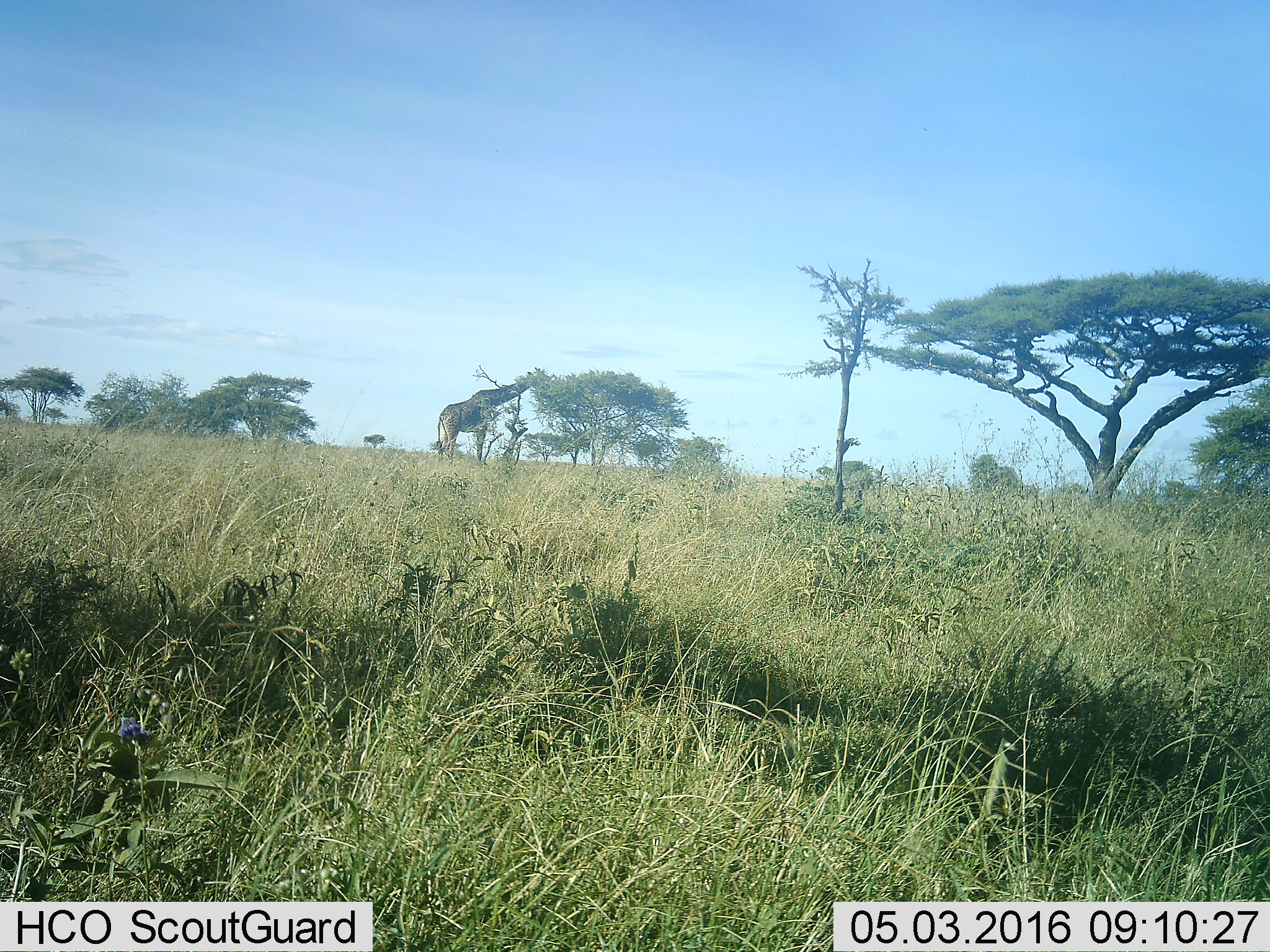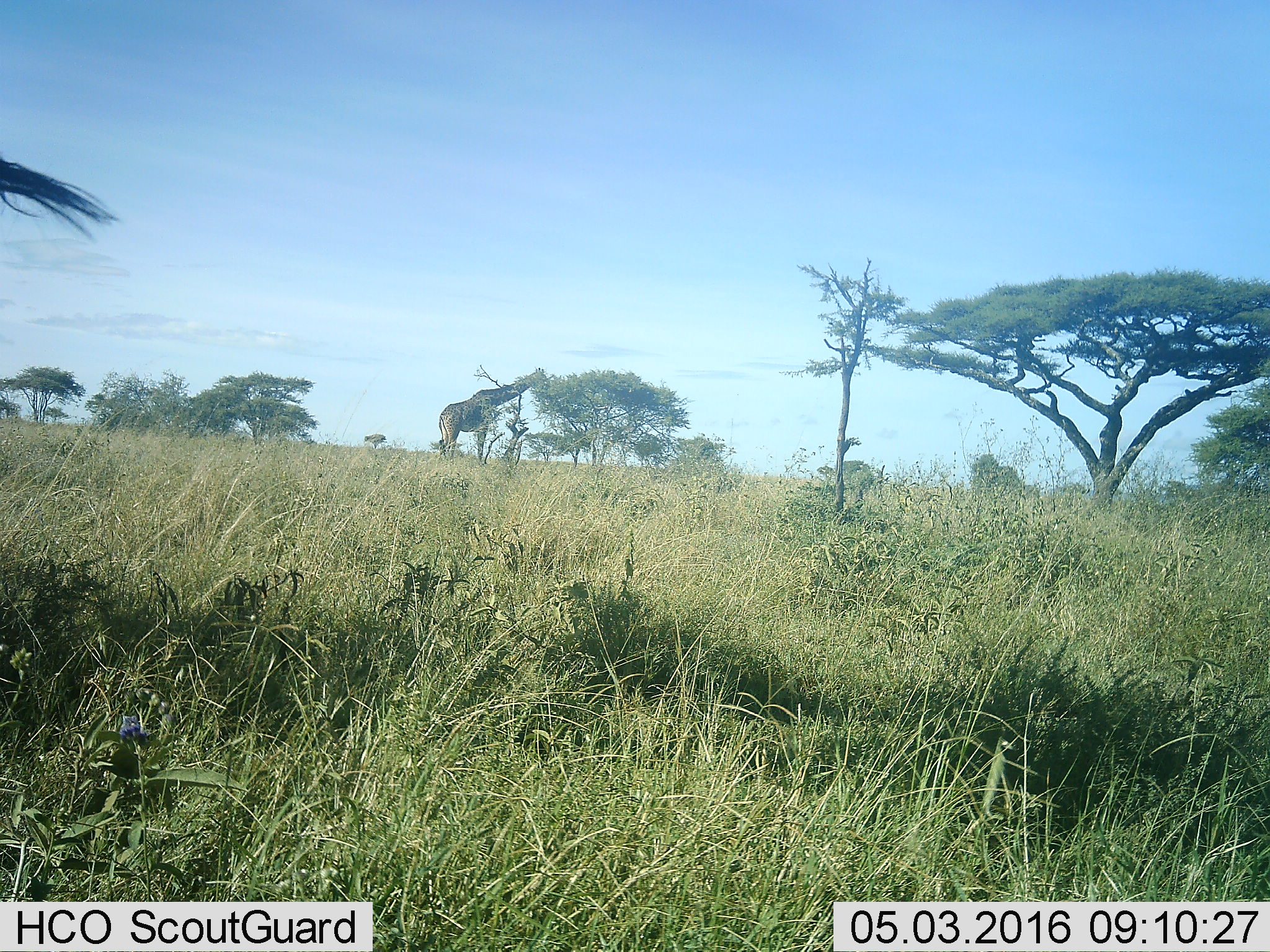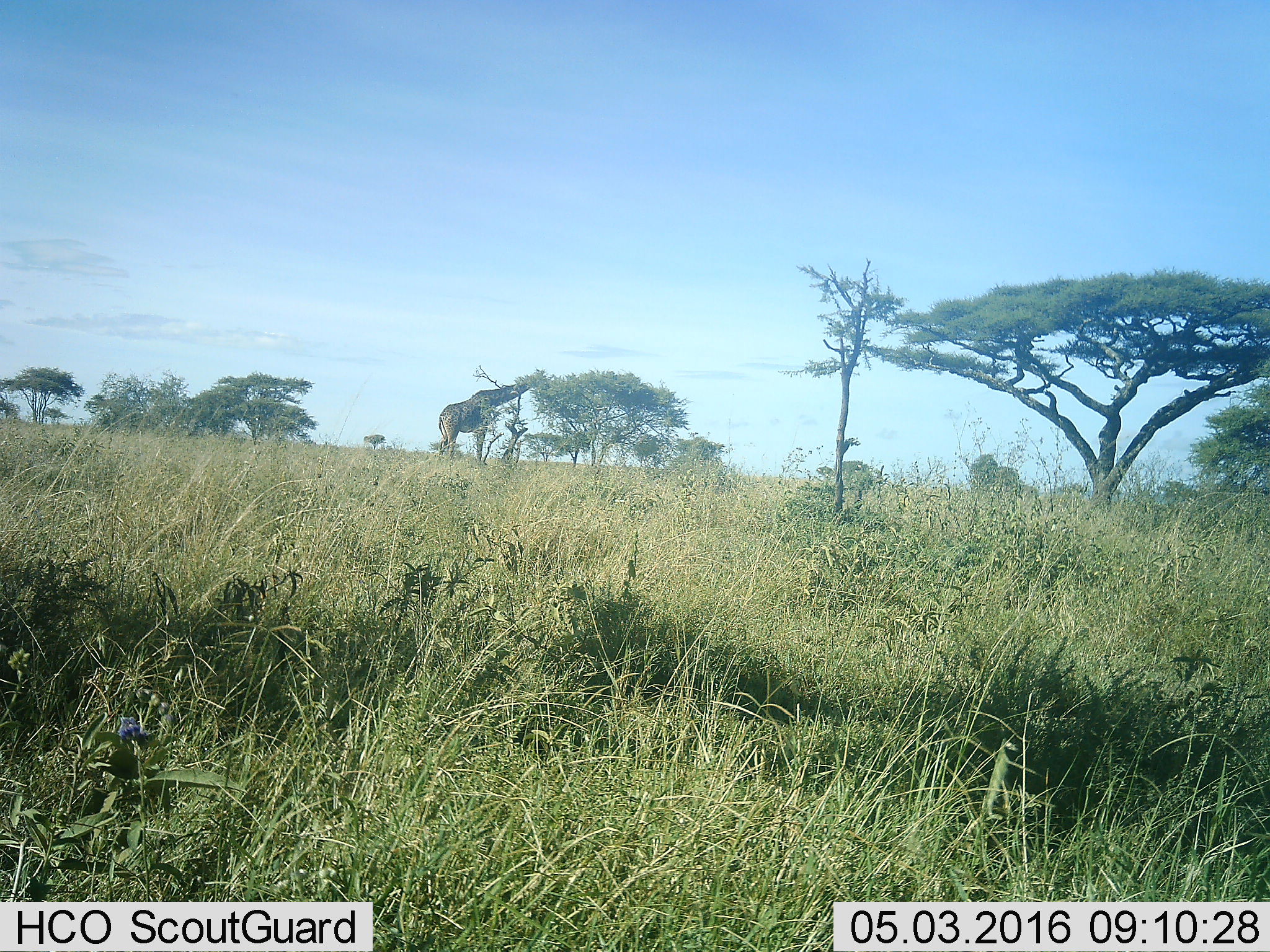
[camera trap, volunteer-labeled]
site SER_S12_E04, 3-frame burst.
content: unidentified animal